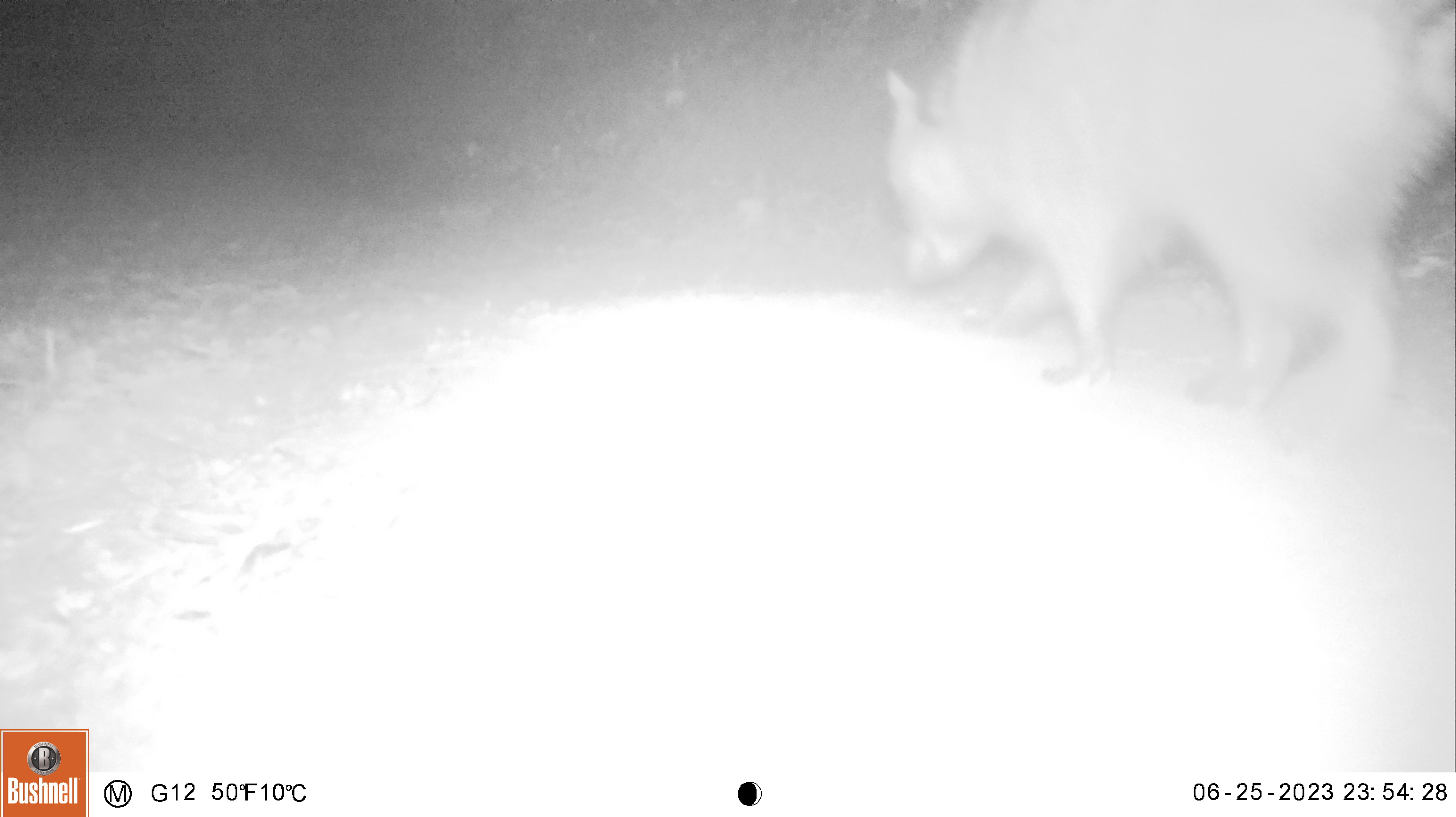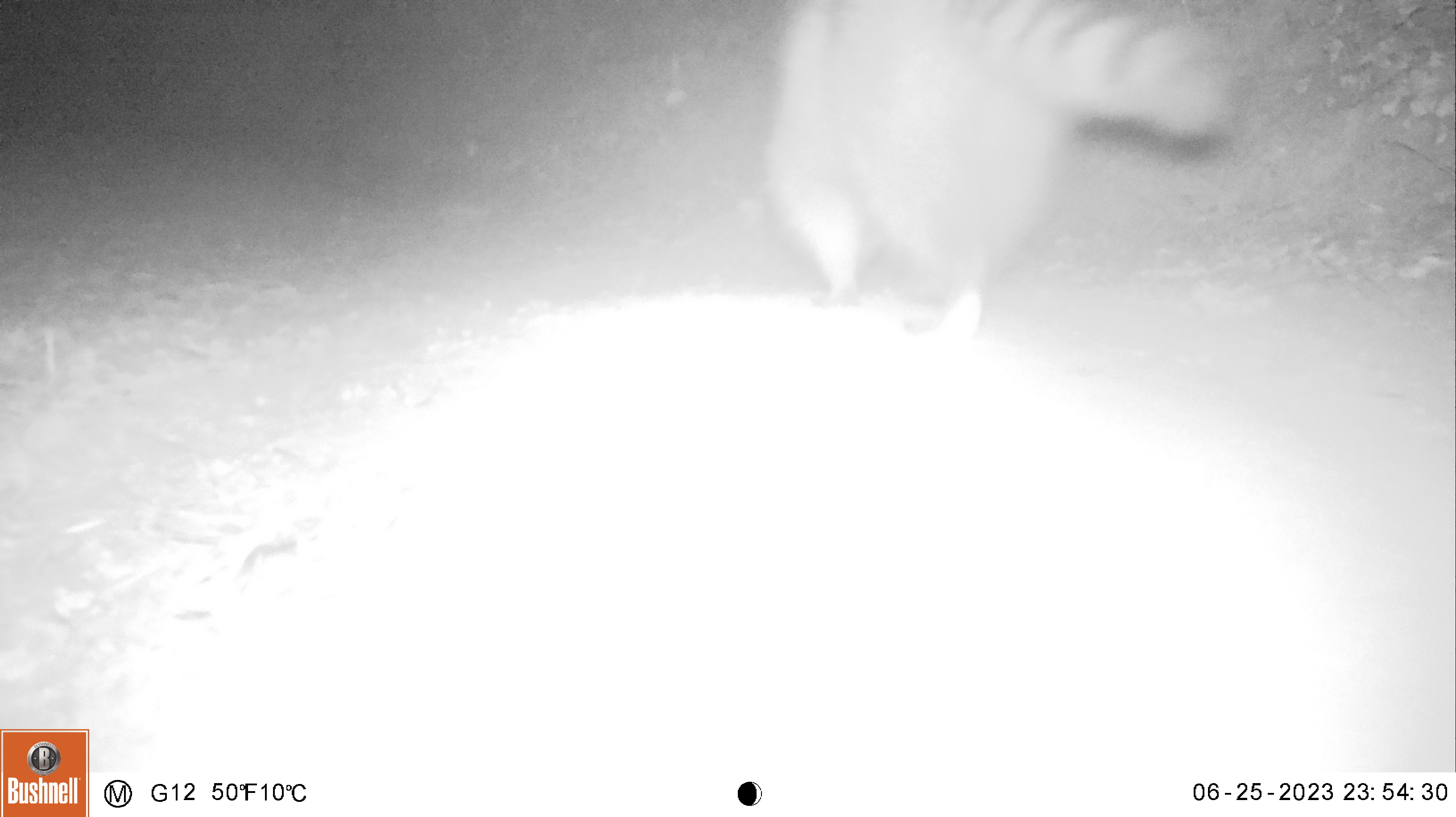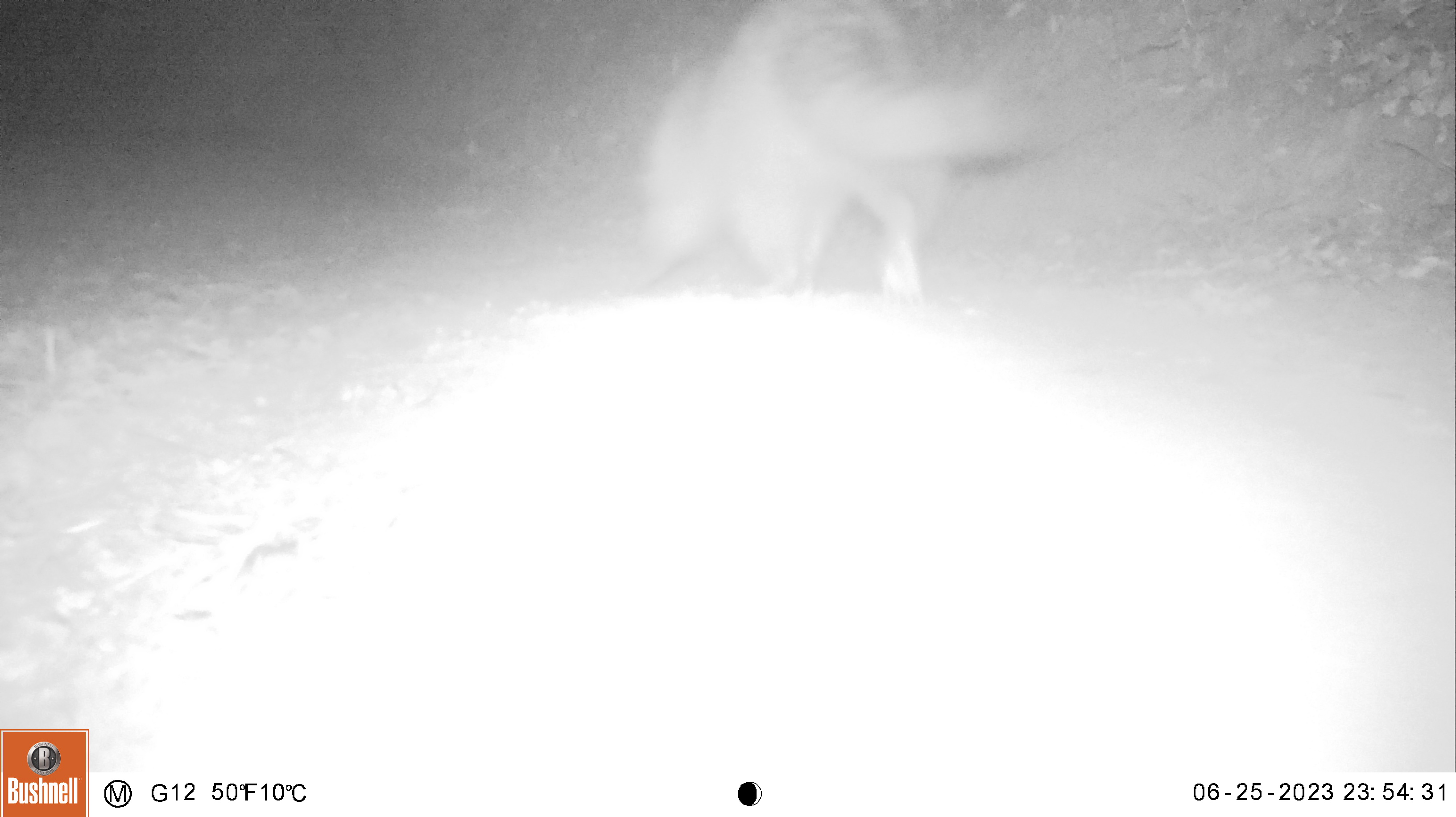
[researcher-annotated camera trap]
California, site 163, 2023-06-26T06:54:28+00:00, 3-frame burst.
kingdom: Animalia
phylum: Chordata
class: Mammalia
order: Carnivora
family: Procyonidae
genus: Procyon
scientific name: Procyon lotor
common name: raccoon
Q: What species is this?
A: Raccoon (Procyon lotor).